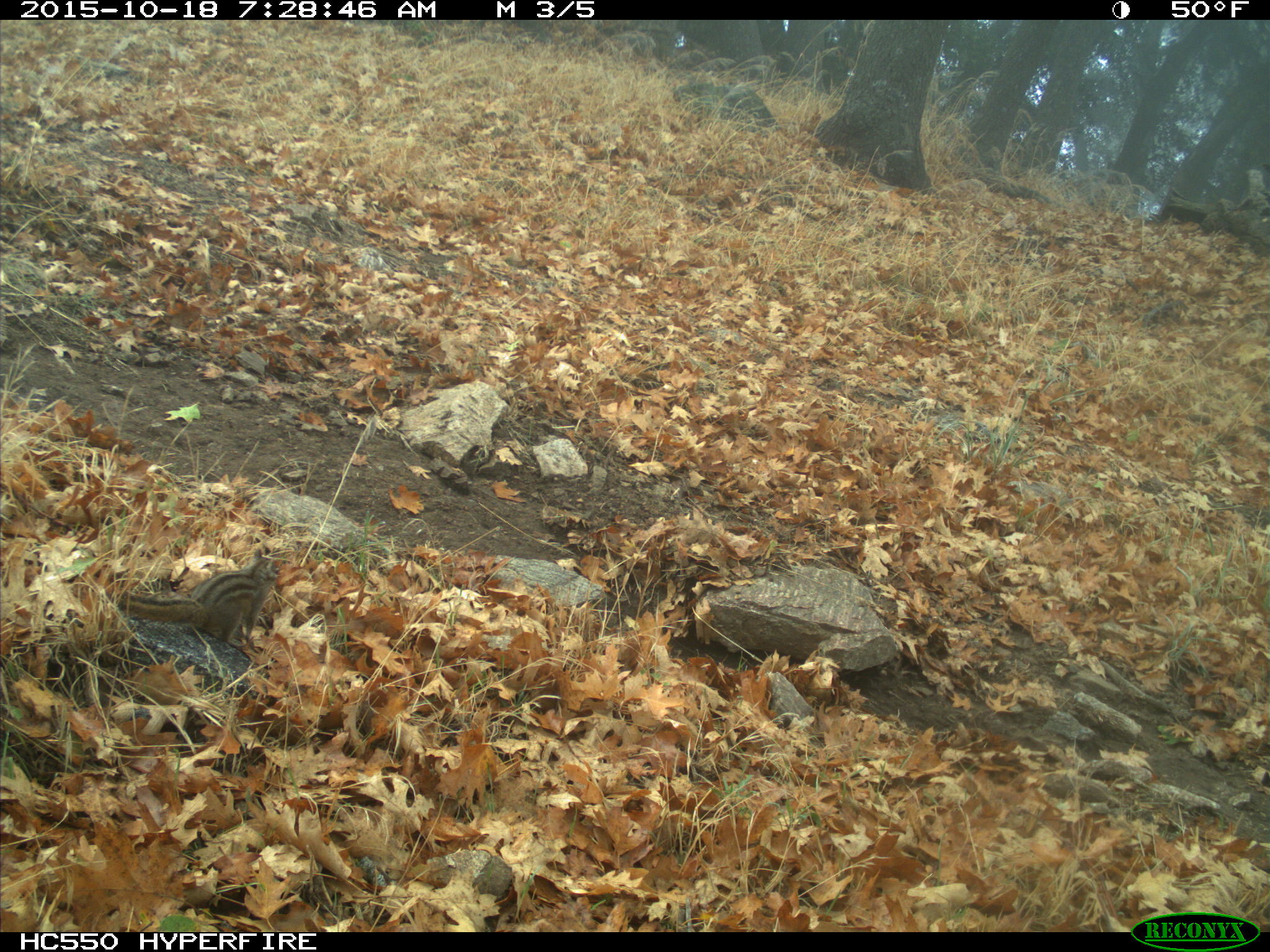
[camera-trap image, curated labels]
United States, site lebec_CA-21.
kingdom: Animalia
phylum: Chordata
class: Mammalia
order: Rodentia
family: Sciuridae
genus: Tamias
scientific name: Tamias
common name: chipmunk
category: unidentified chipmunk